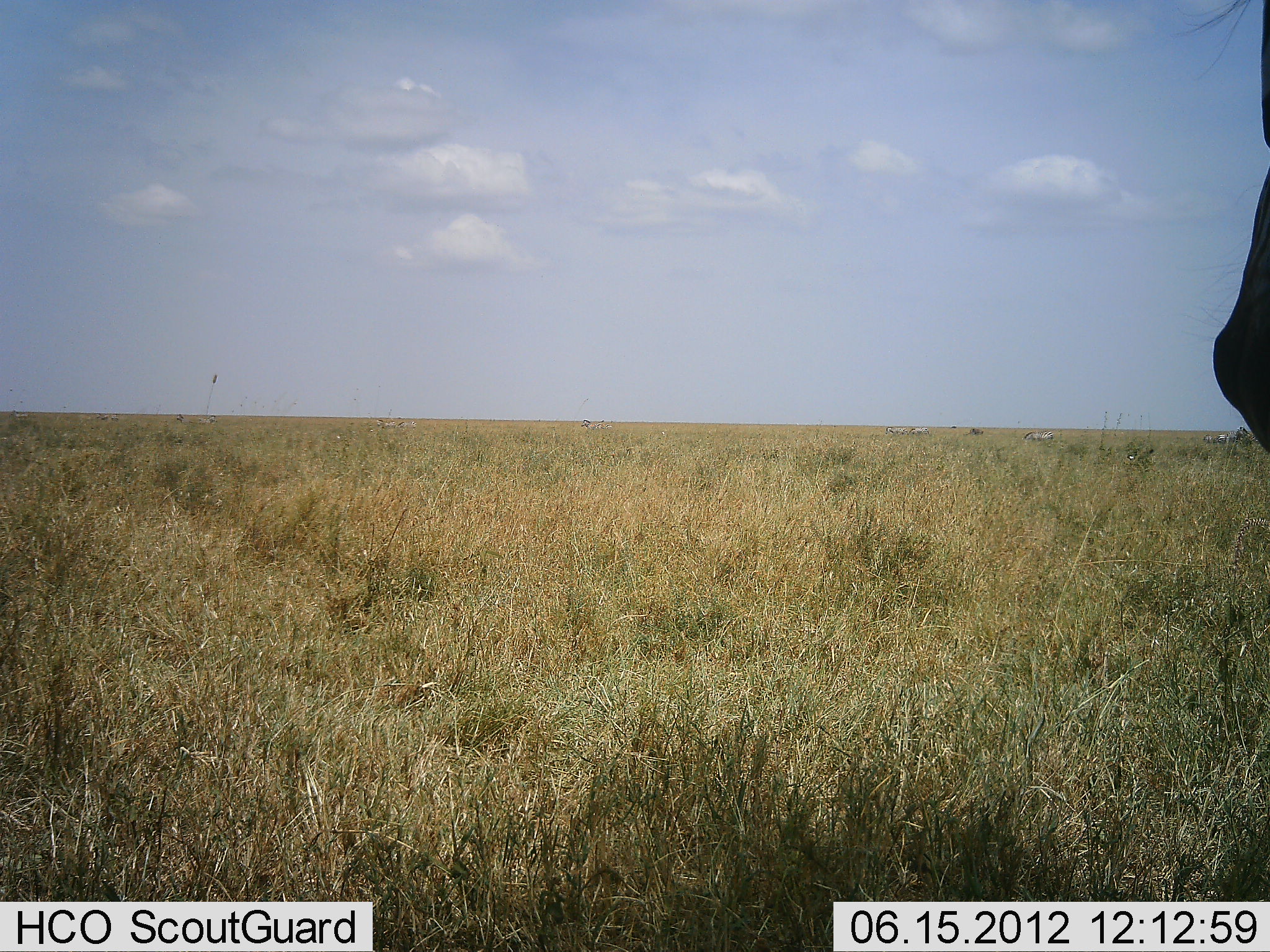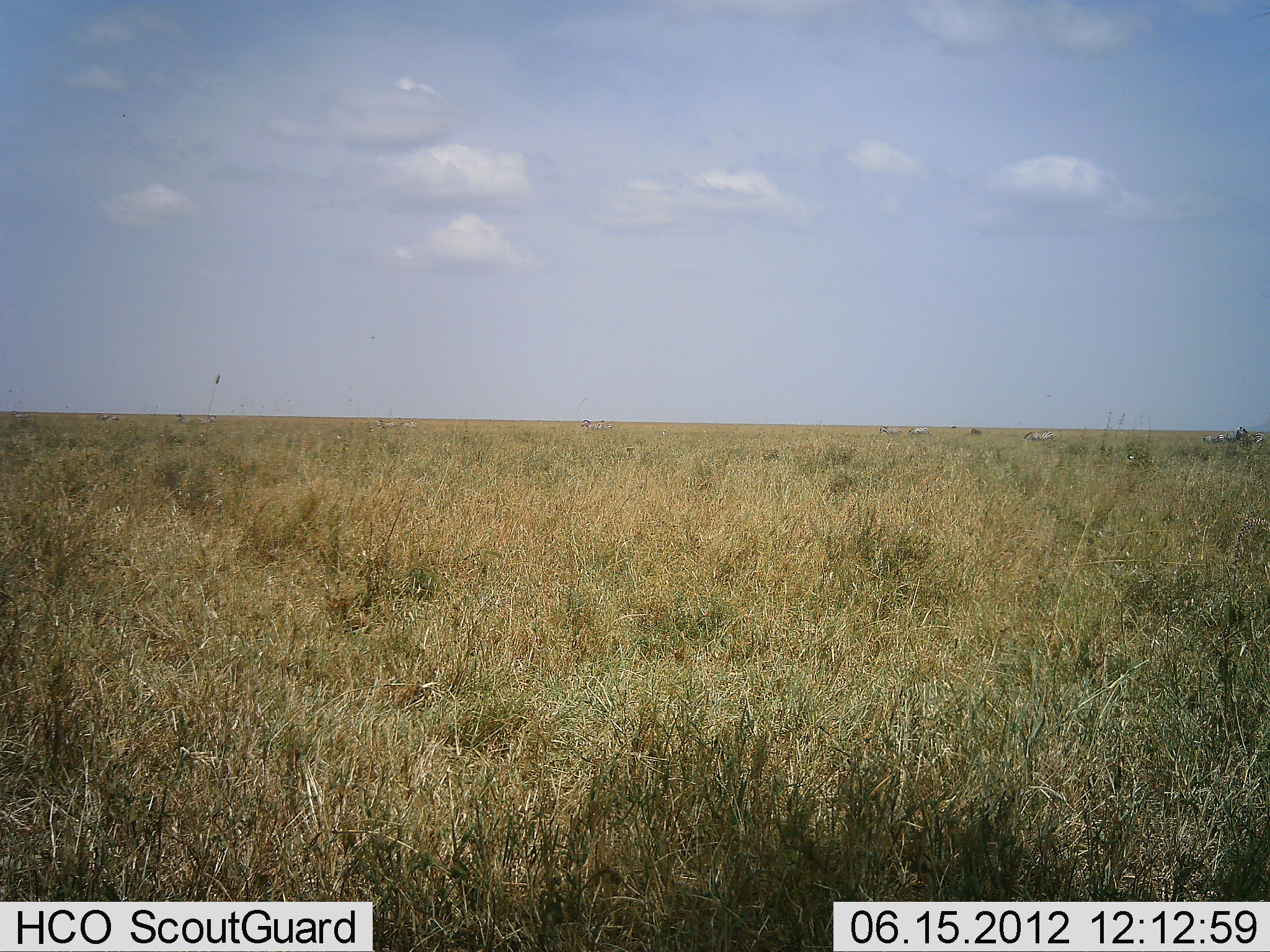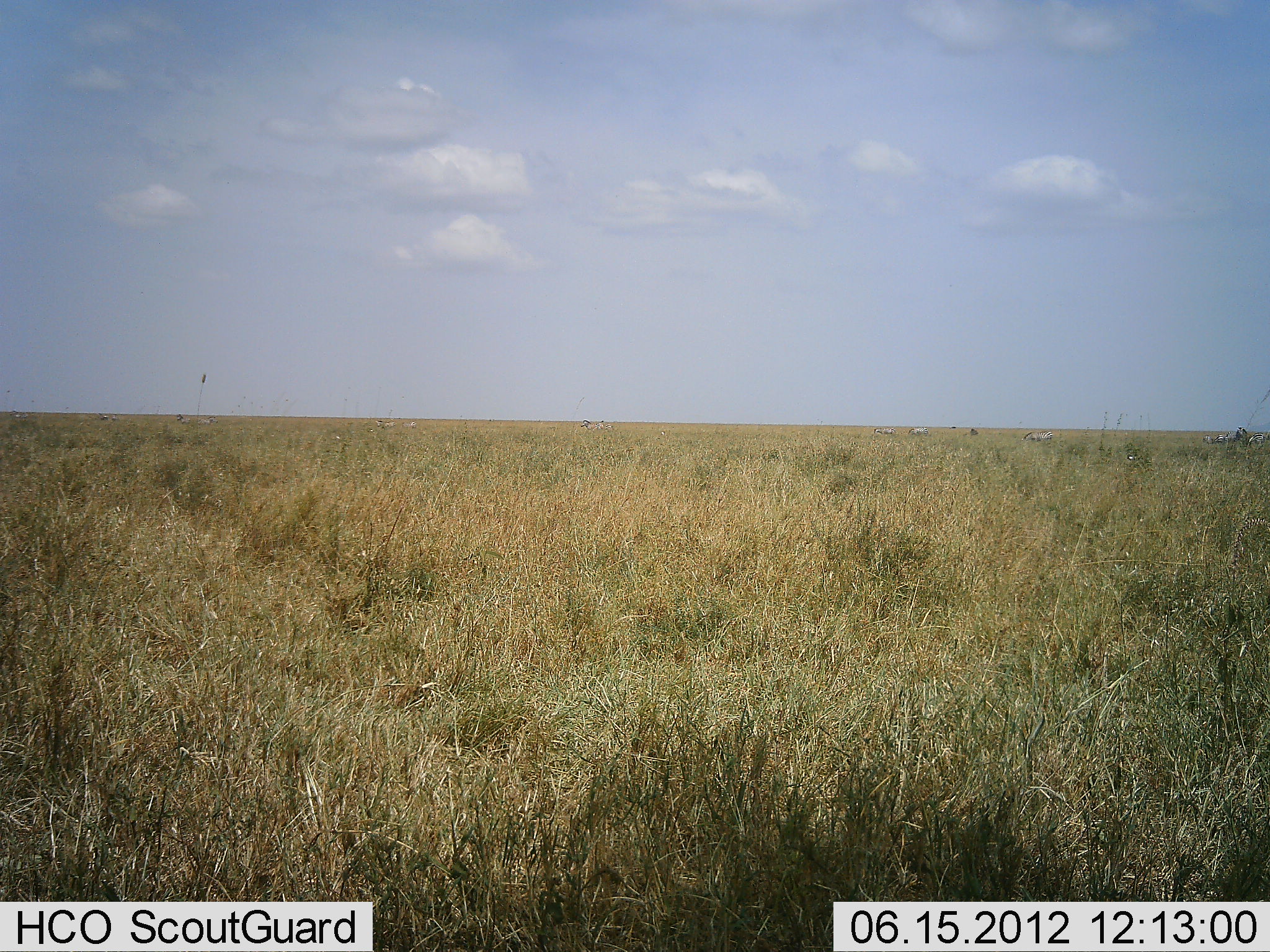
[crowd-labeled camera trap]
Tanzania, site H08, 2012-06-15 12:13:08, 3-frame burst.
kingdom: Animalia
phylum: Chordata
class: Mammalia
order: Perissodactyla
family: Equidae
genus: Equus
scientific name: Equus quagga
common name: plains zebra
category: zebra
Zebra (plains zebra) (Equus quagga), count 5. Behavior (volunteer vote fractions): standing 100%, resting 0%, moving 33%, interacting 0%. Young present (vote fraction): 0%. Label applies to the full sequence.